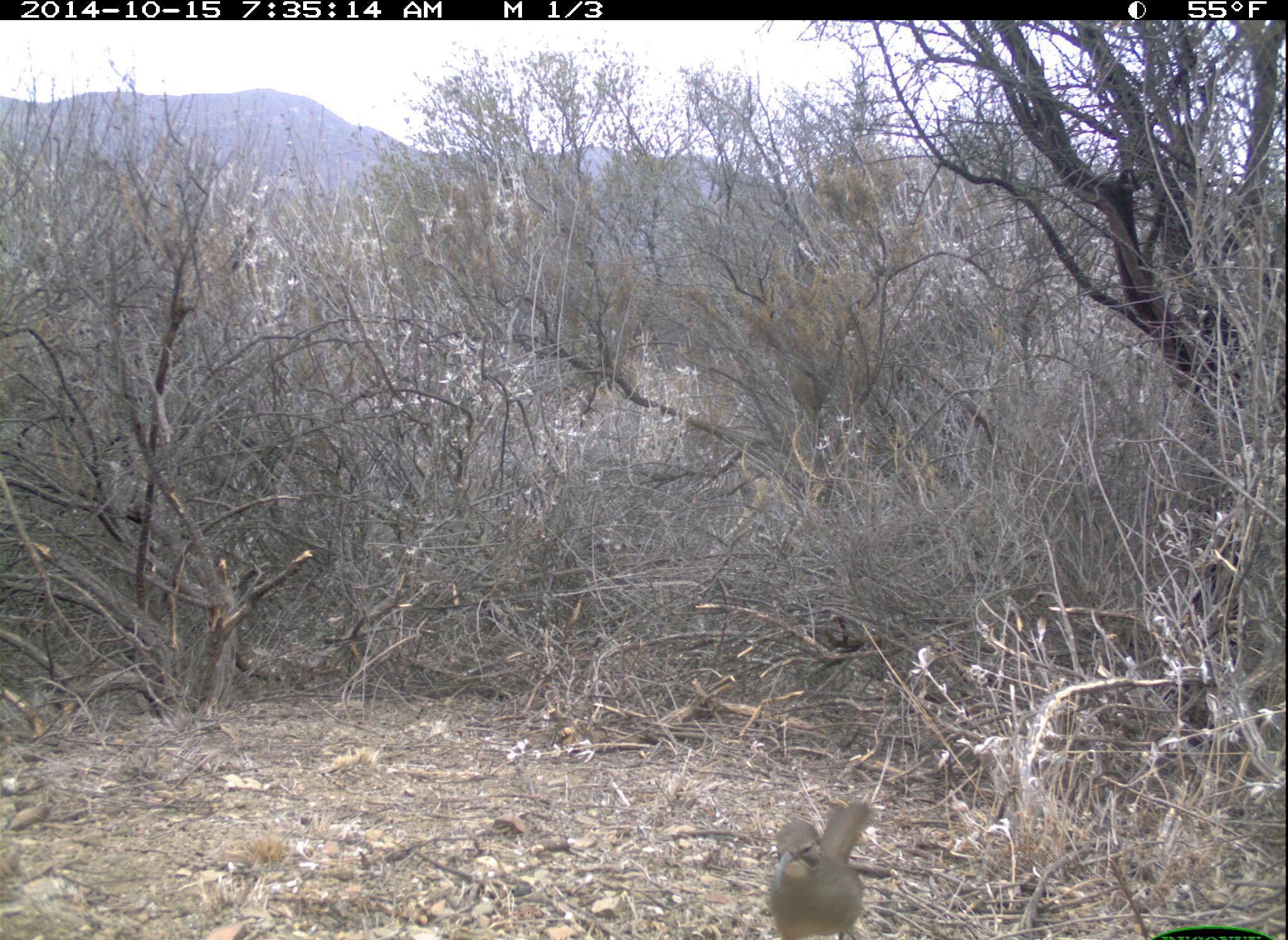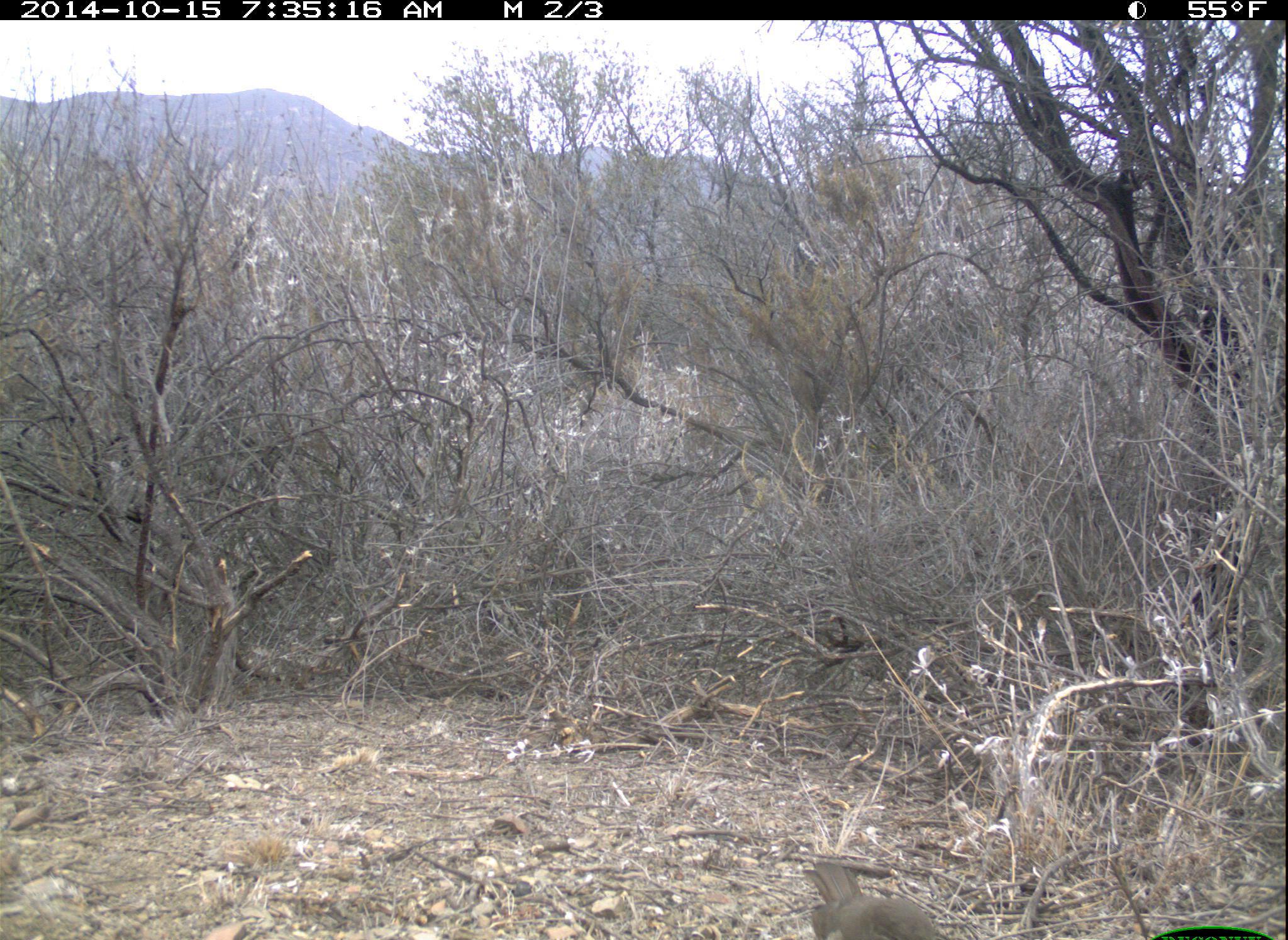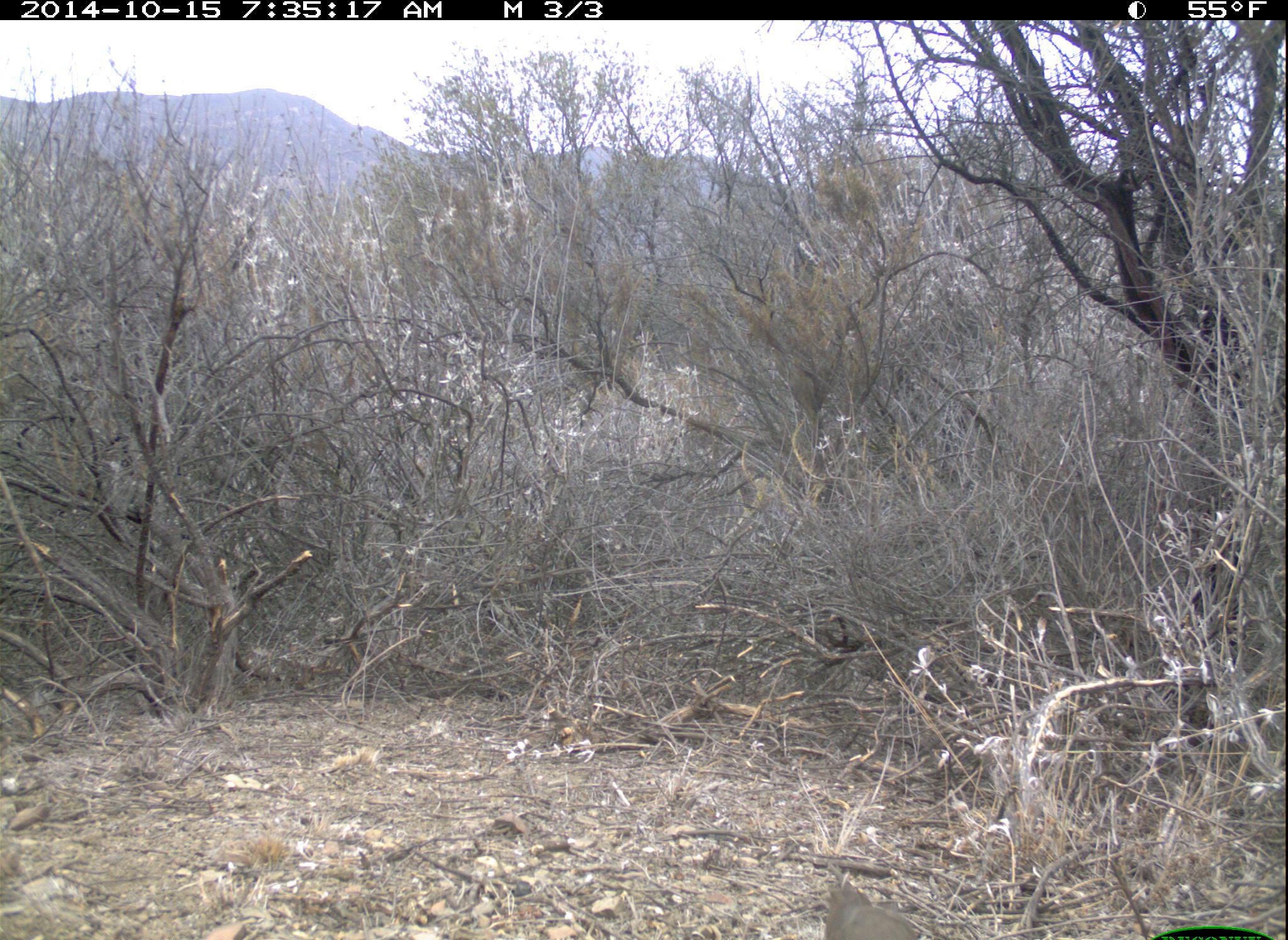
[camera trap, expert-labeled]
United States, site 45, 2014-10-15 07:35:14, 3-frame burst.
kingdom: Animalia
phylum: Chordata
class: Aves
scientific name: Aves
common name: bird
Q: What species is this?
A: Bird (Aves).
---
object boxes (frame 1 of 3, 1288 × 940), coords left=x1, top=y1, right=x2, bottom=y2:
bird: left=762, top=798, right=877, bottom=940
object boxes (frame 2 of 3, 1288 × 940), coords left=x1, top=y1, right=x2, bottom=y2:
bird: left=787, top=865, right=958, bottom=940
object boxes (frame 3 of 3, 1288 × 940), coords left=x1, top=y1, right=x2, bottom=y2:
bird: left=821, top=873, right=945, bottom=940